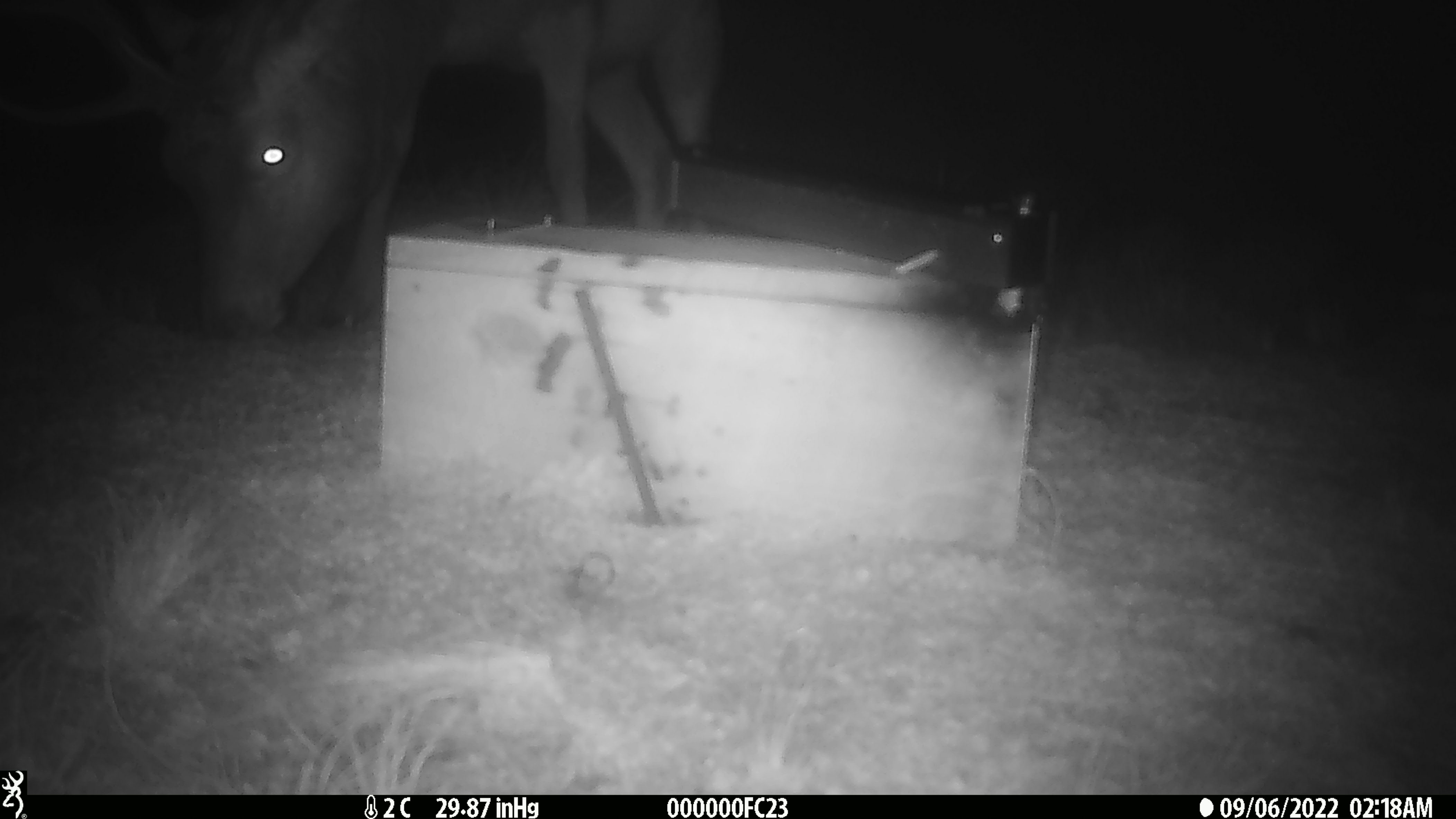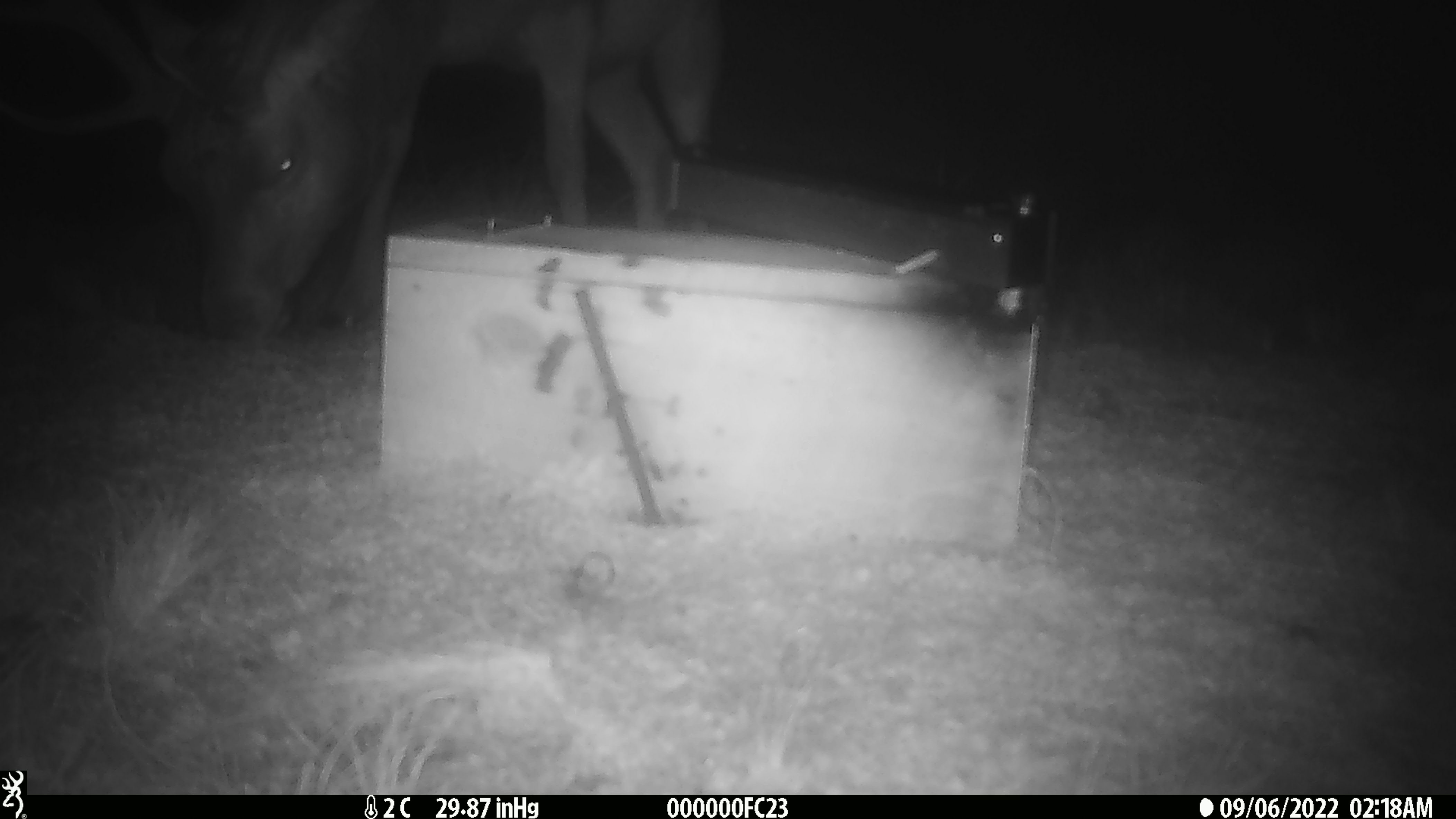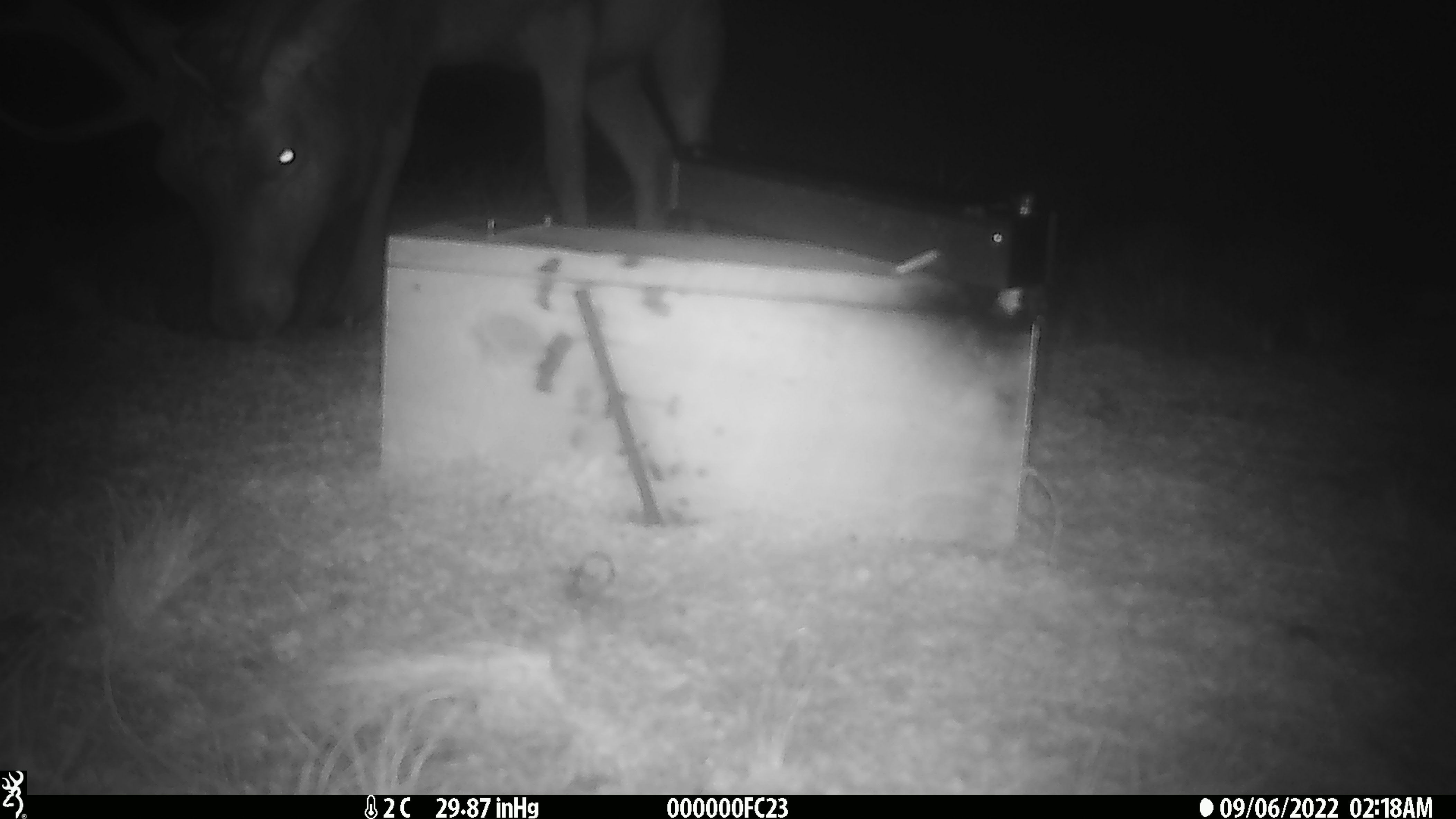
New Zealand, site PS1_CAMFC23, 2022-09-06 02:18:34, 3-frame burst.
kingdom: Animalia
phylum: Chordata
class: Mammalia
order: Artiodactyla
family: Cervidae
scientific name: Cervidae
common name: deer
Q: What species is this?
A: Deer (Cervidae).